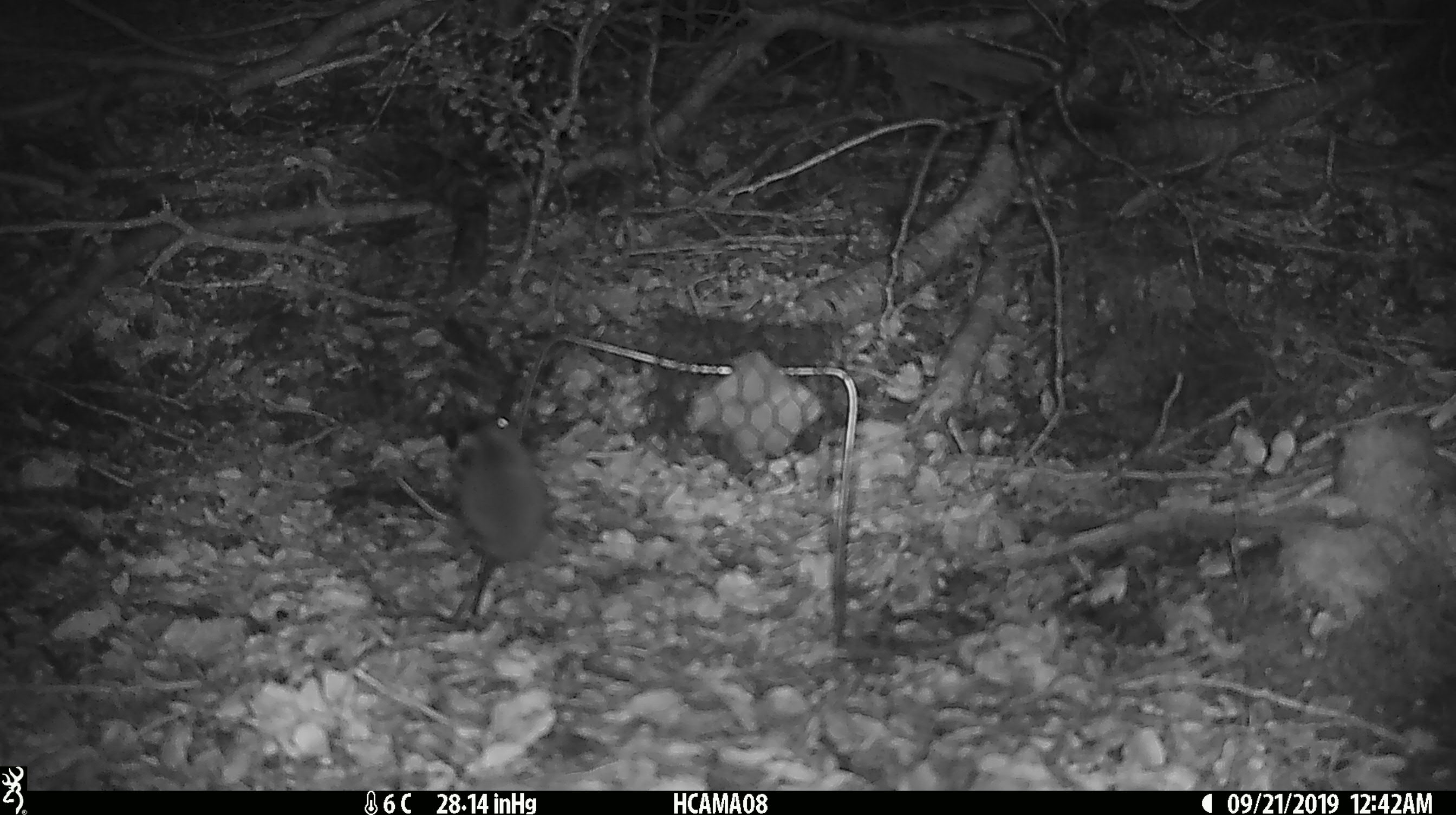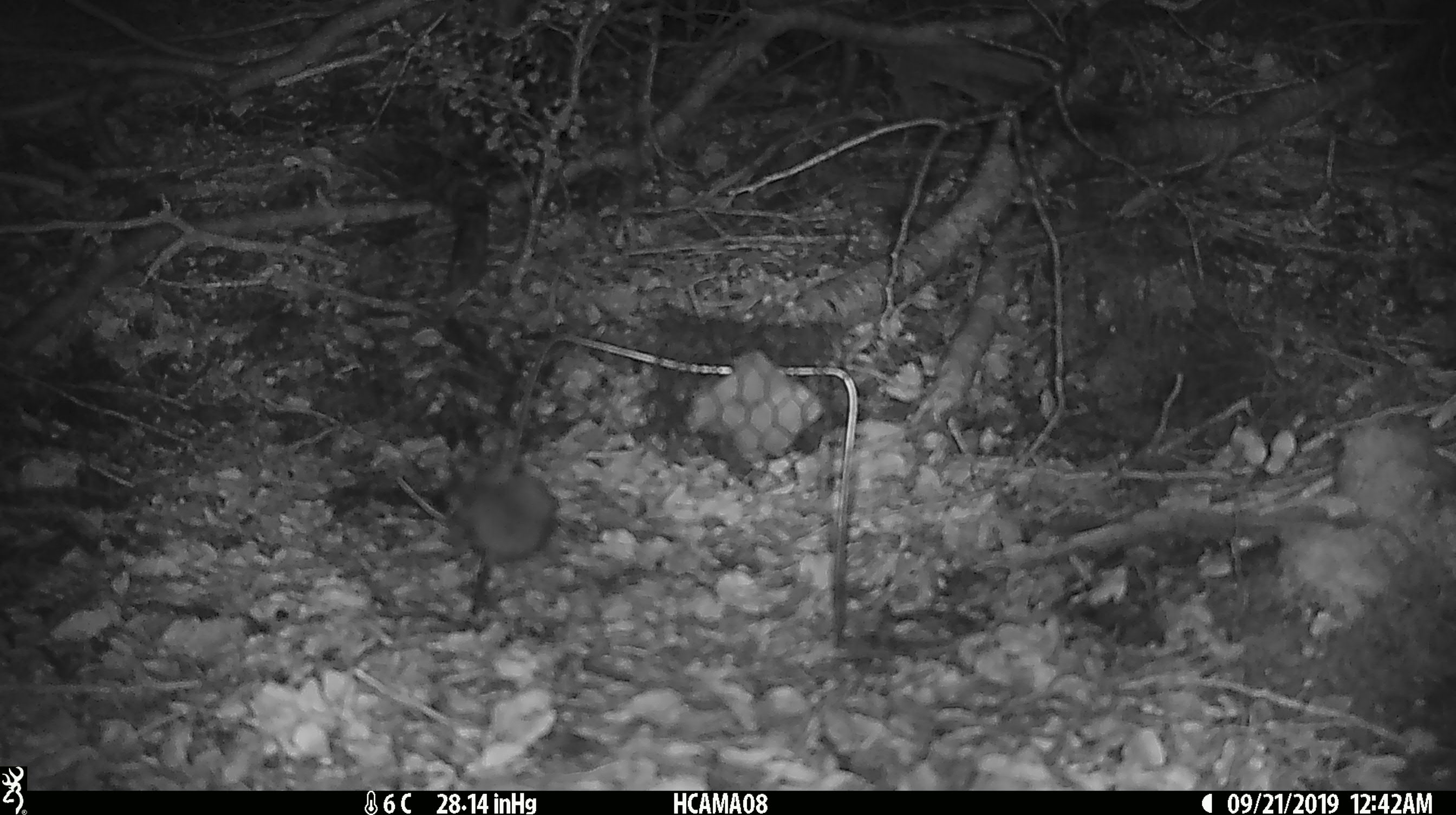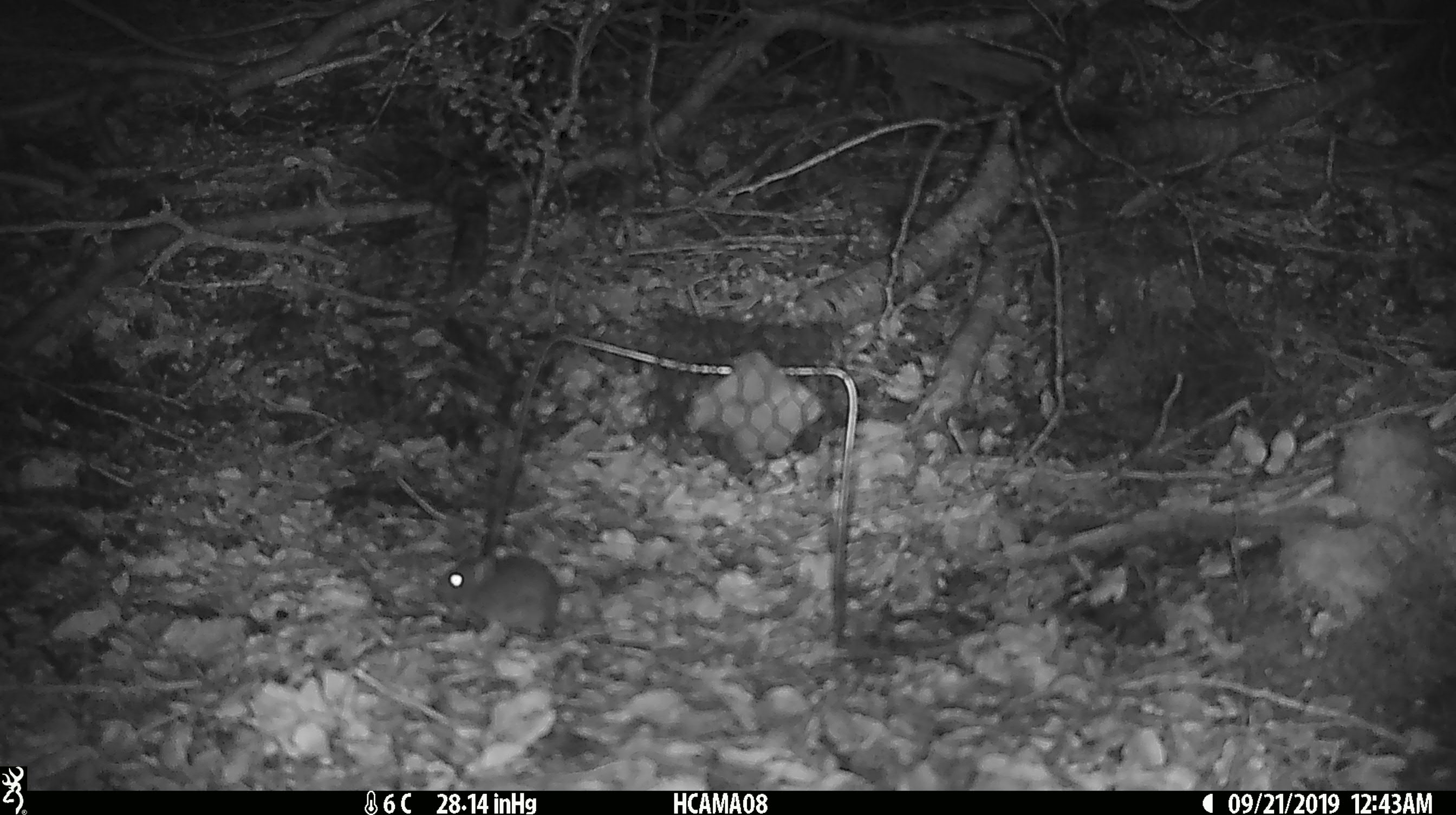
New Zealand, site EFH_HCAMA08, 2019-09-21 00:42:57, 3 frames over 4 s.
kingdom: Animalia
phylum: Chordata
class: Mammalia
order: Rodentia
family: Muridae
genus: Mus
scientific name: Mus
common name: mouse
Mouse (Mus).